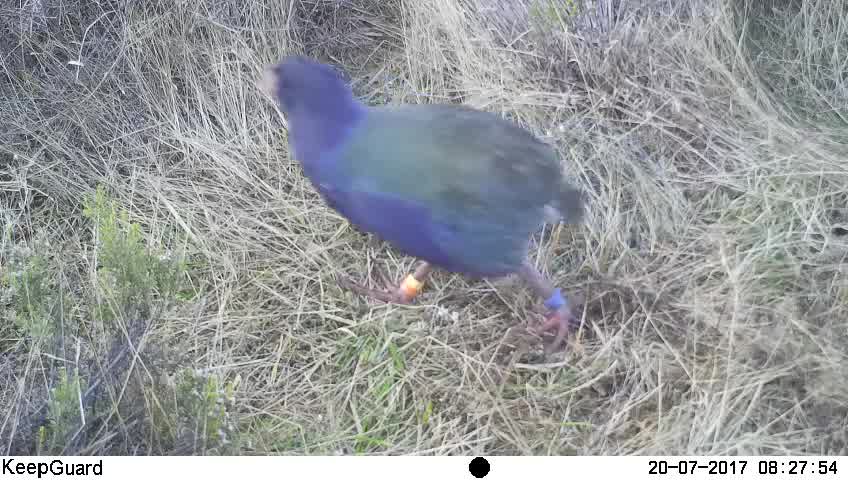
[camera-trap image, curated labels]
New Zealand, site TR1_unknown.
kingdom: Animalia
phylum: Chordata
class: Aves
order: Gruiformes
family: Rallidae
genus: Porphyrio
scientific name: Porphyrio mantelli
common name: takahe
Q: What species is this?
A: Takahe (Porphyrio mantelli).